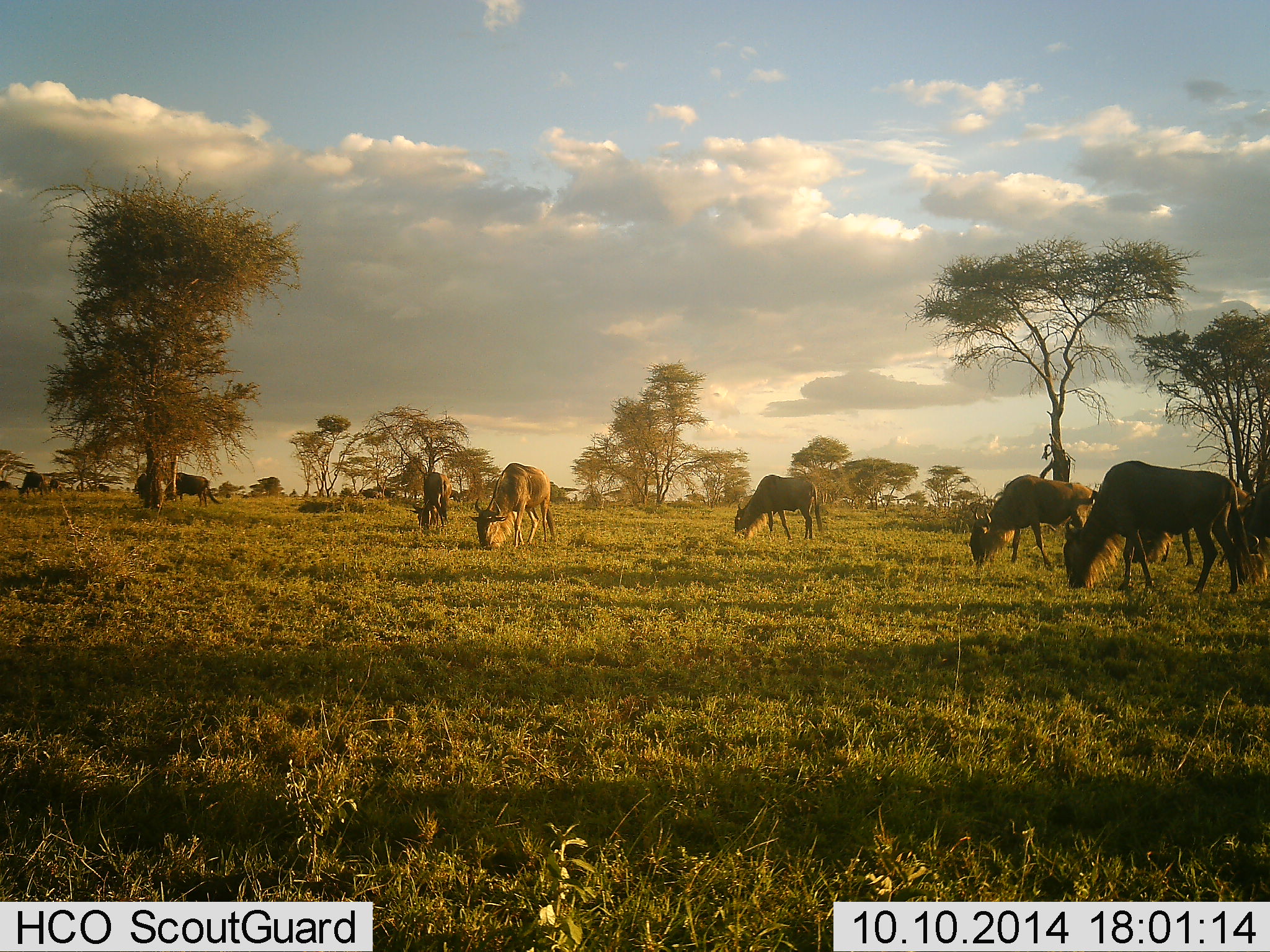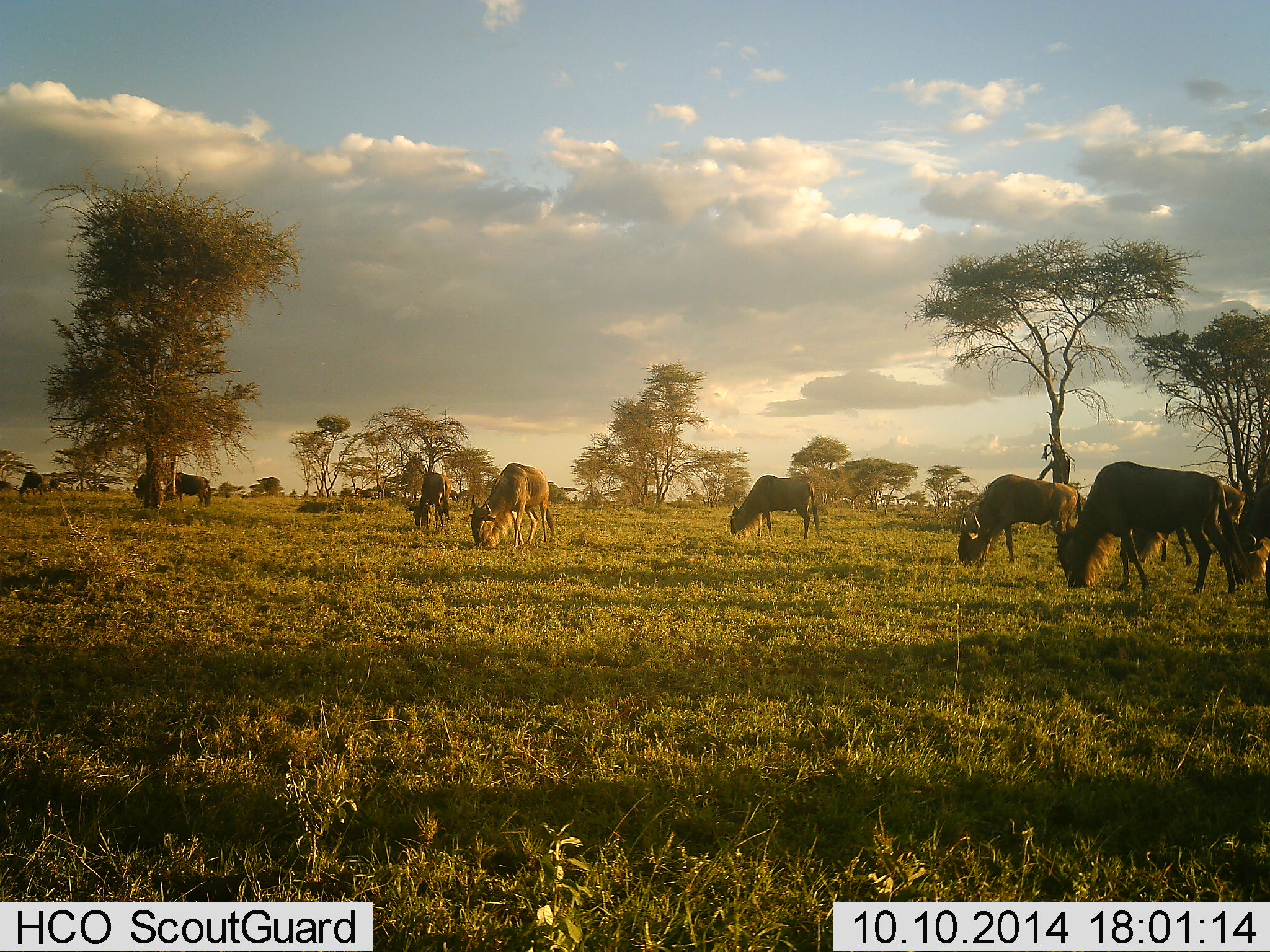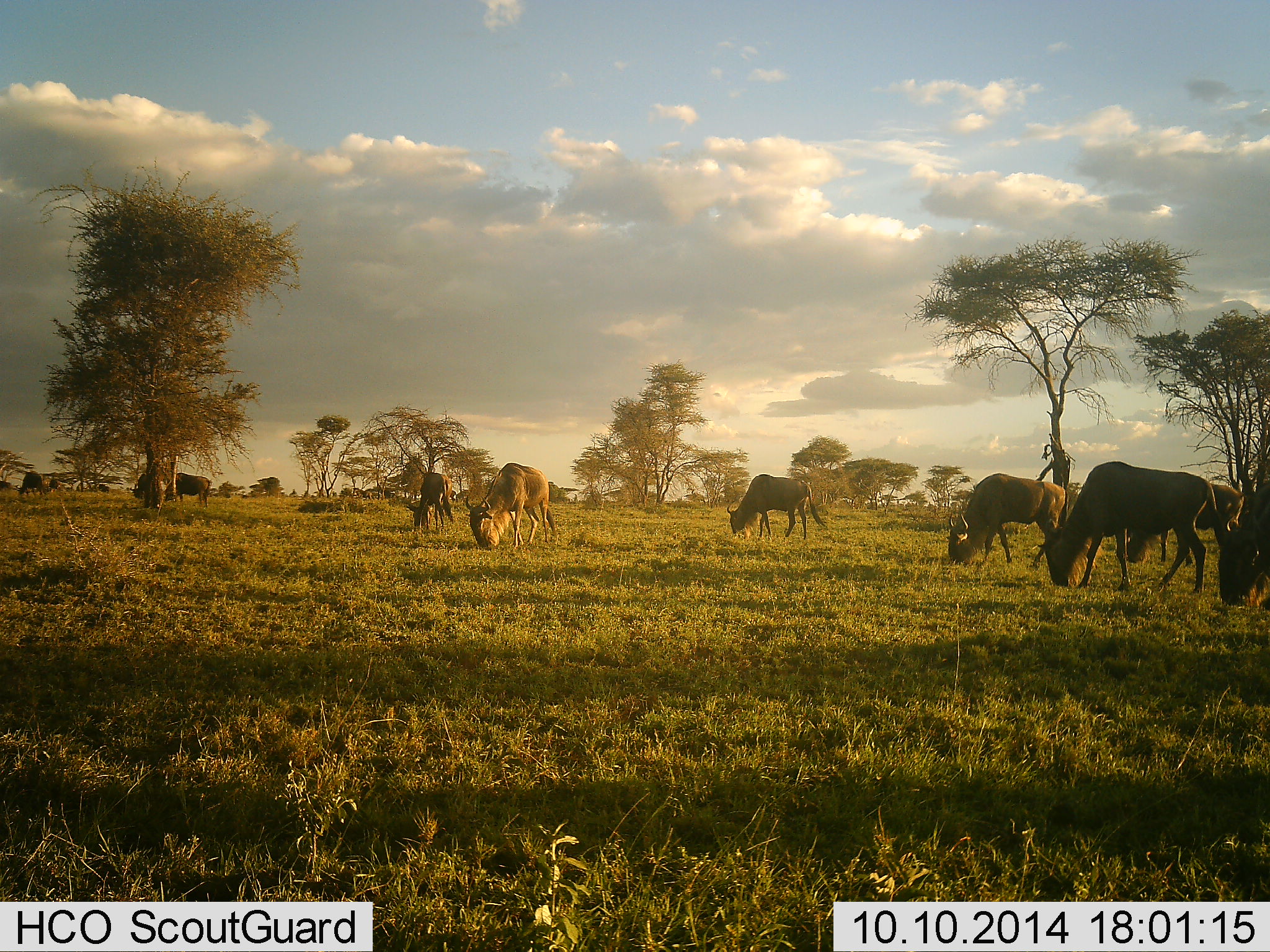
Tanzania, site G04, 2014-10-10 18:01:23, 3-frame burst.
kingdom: Animalia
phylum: Chordata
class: Mammalia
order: Artiodactyla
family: Bovidae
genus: Connochaetes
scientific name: Connochaetes taurinus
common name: blue wildebeest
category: wildebeest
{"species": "wildebeest (blue wildebeest) (Connochaetes taurinus)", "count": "11-50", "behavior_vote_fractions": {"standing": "10%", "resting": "10%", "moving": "20%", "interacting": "0%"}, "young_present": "0%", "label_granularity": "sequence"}